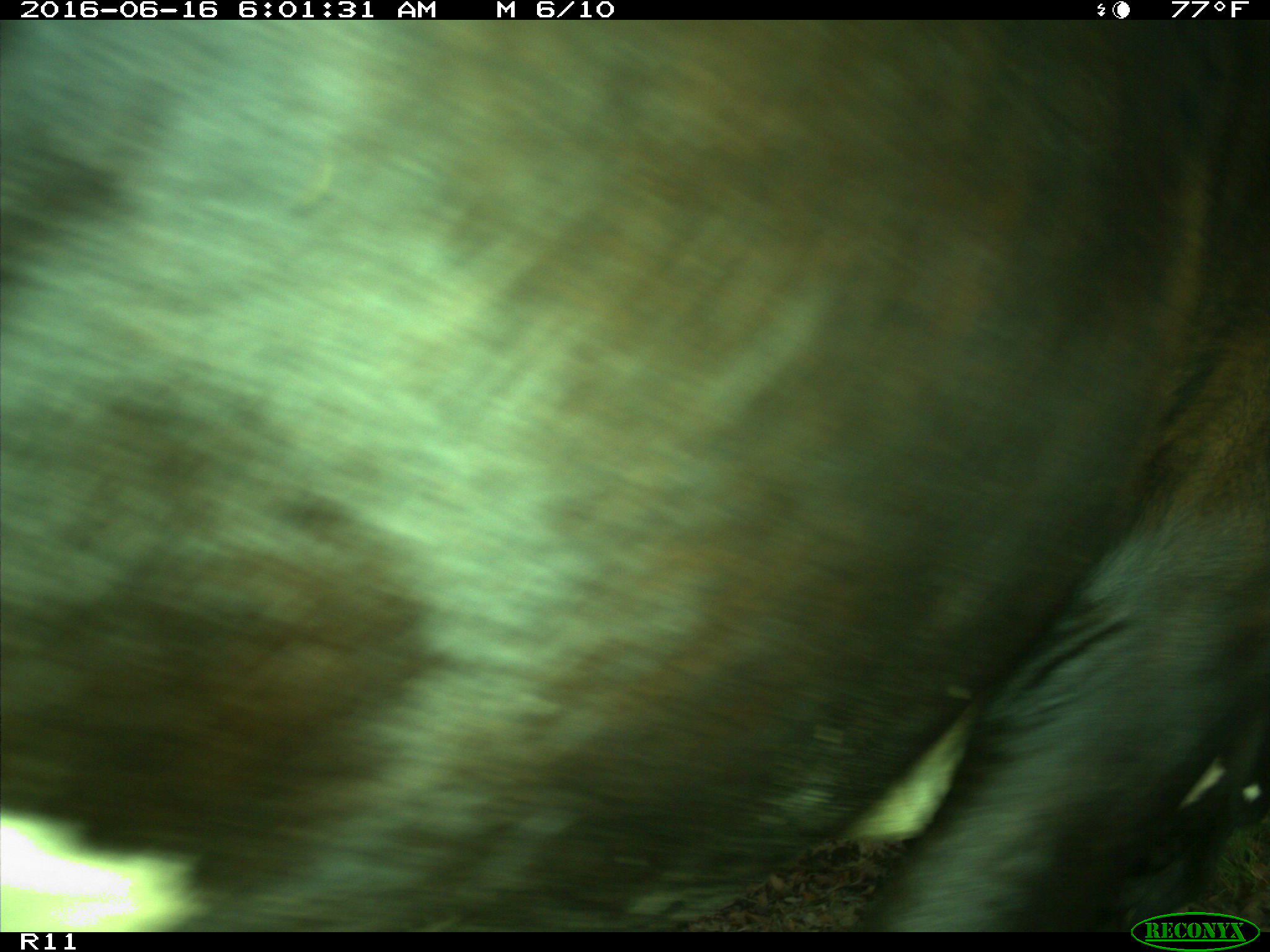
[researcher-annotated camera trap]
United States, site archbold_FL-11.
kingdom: Animalia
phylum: Chordata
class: Mammalia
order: Artiodactyla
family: Bovidae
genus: Bos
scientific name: Bos taurus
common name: domestic cow